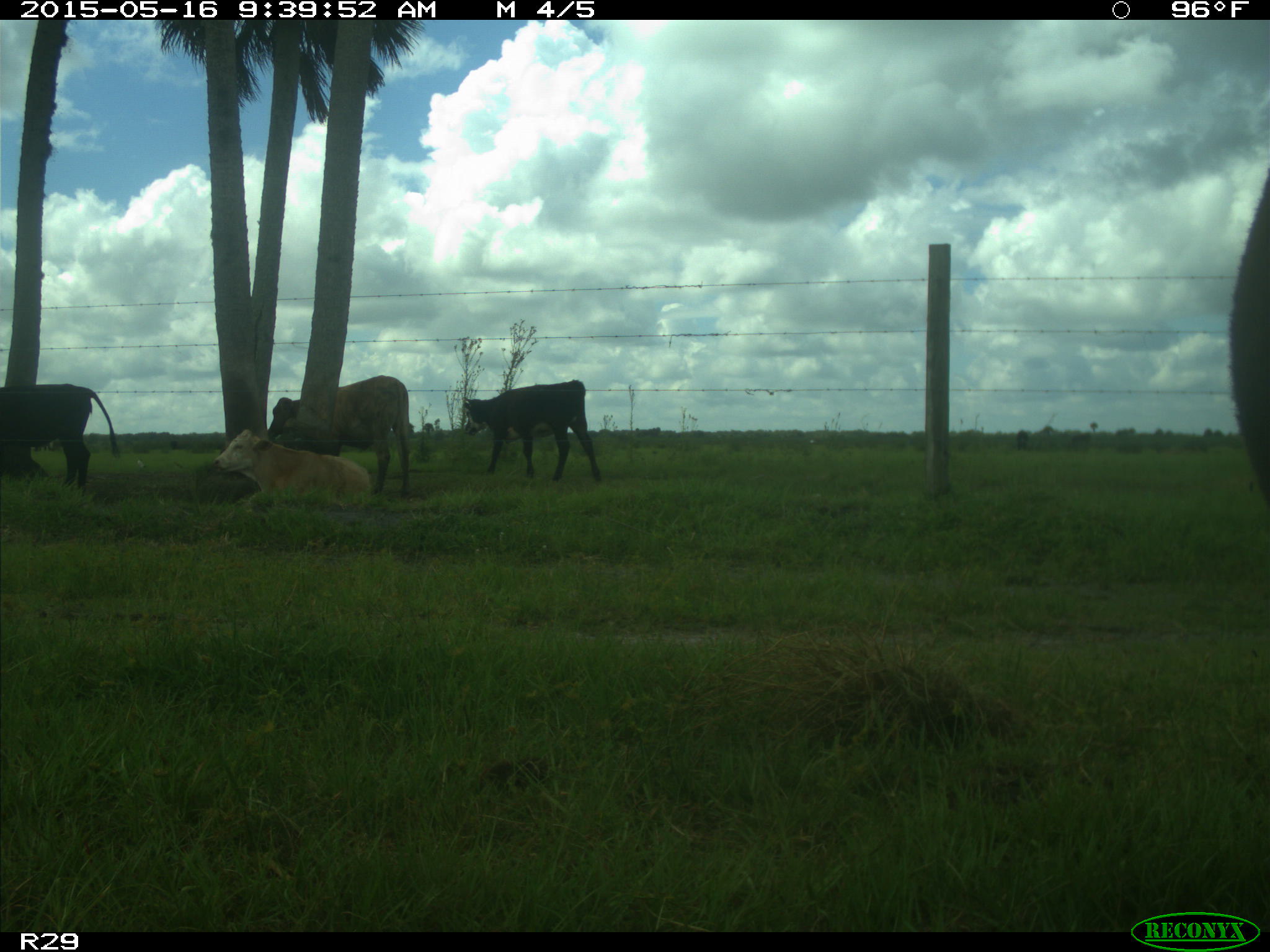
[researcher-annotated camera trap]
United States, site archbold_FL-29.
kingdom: Animalia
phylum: Chordata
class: Mammalia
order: Artiodactyla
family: Bovidae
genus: Bos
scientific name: Bos taurus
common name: domestic cow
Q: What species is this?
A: Bos taurus (domestic cow).